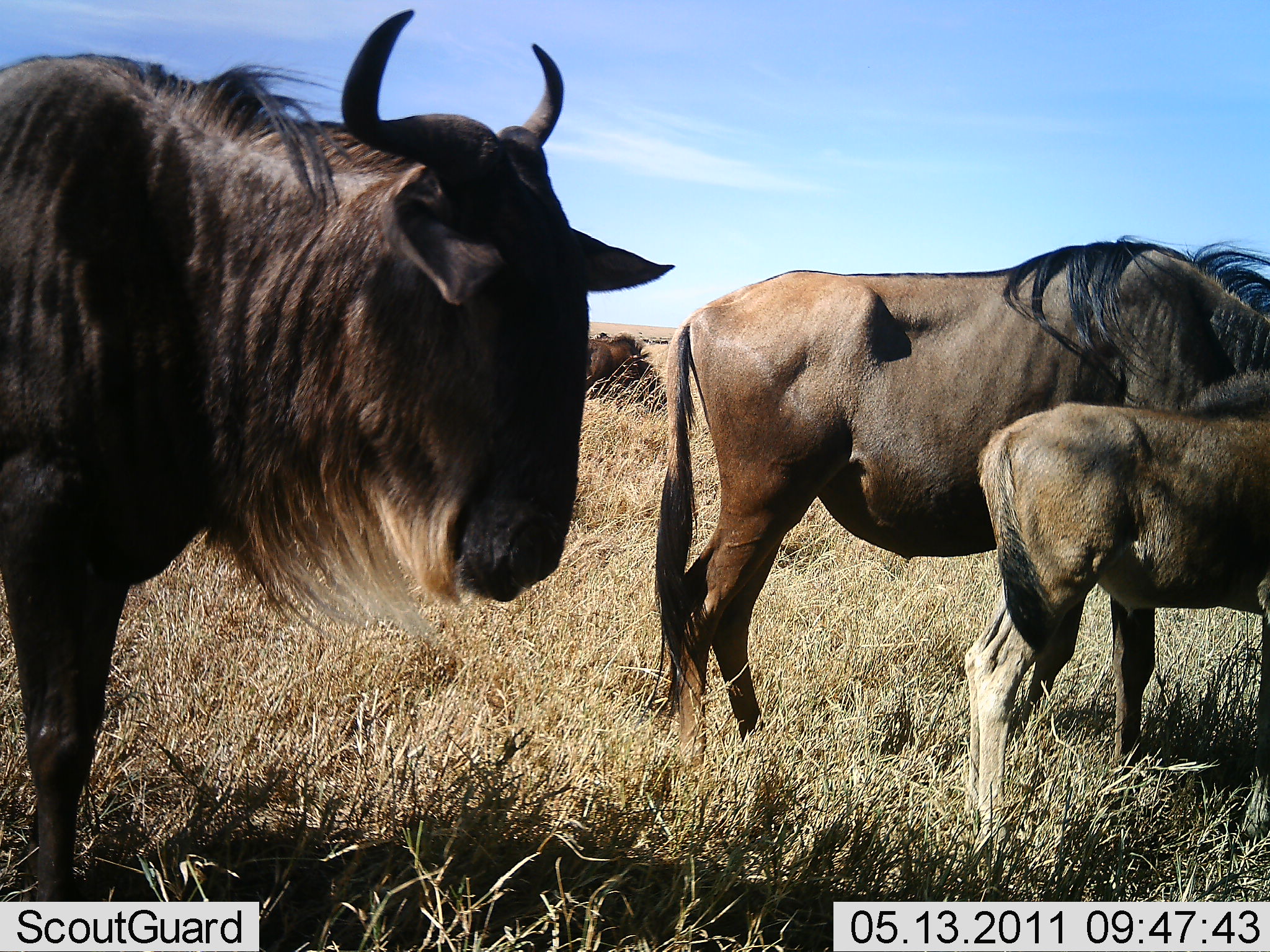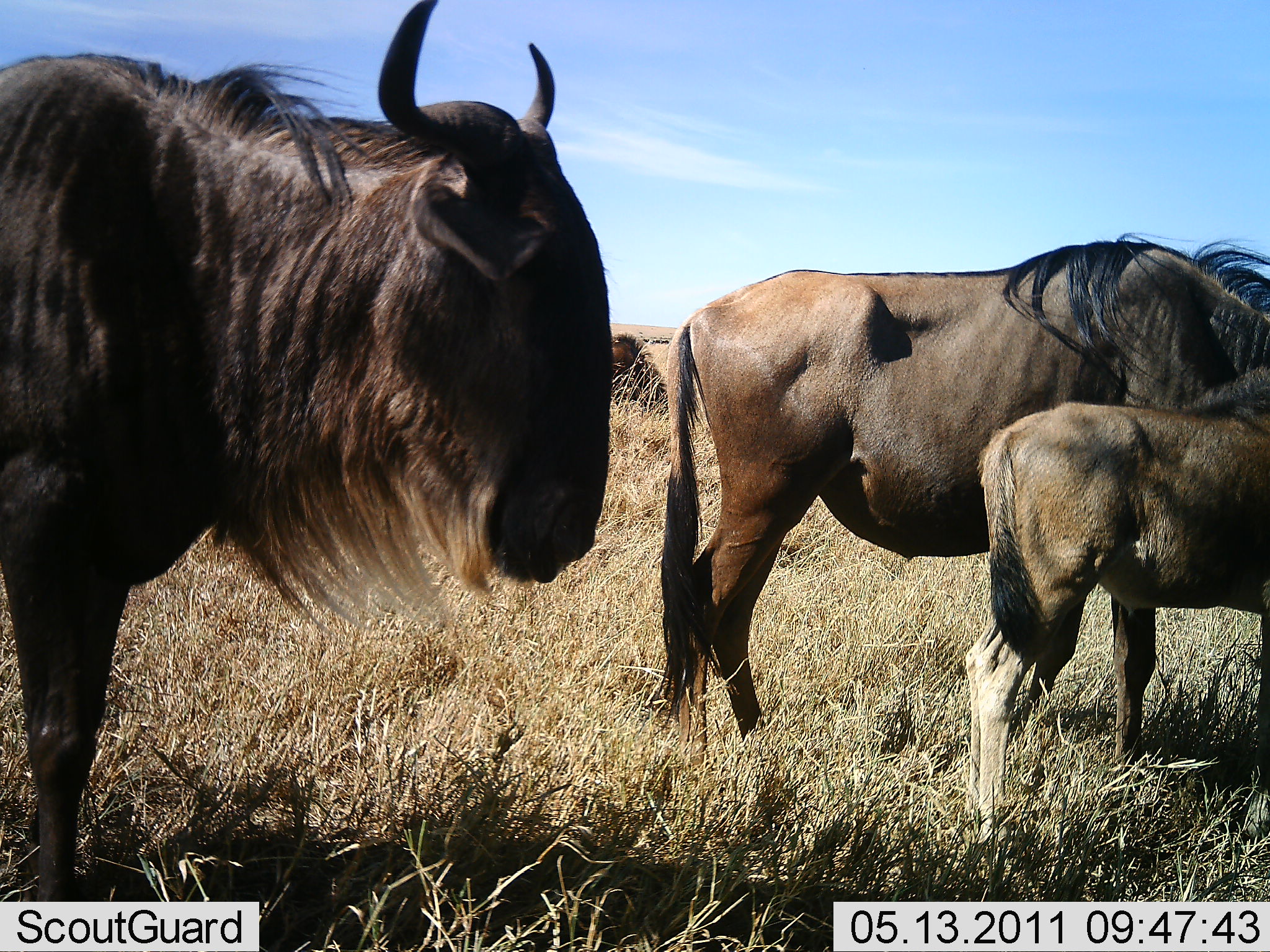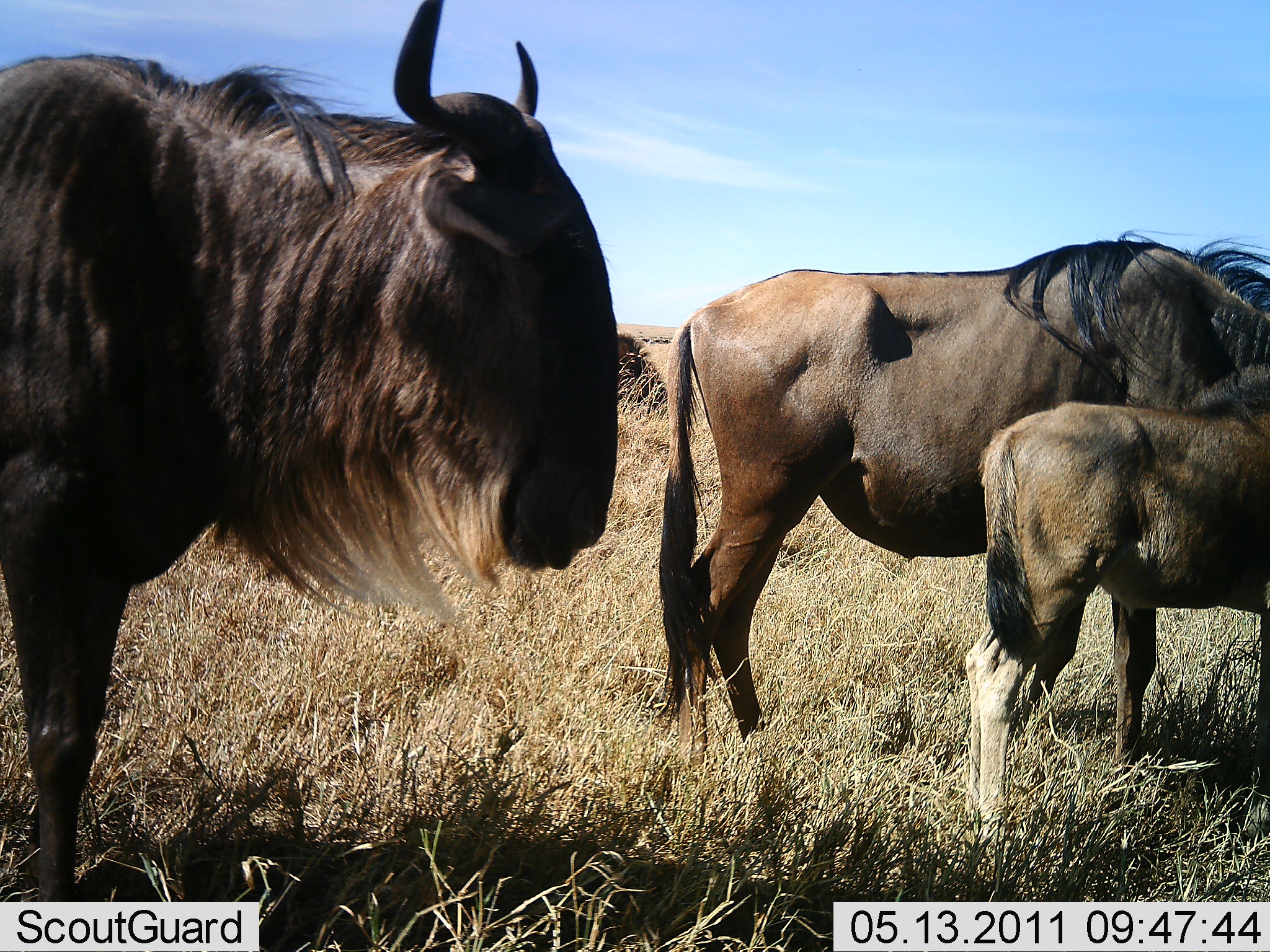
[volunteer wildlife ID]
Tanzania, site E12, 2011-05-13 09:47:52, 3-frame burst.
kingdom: Animalia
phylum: Chordata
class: Mammalia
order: Artiodactyla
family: Bovidae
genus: Connochaetes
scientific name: Connochaetes taurinus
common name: blue wildebeest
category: wildebeest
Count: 4.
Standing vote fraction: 92%.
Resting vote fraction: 0%.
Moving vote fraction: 8%.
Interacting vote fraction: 0%.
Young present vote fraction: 75%.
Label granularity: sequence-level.